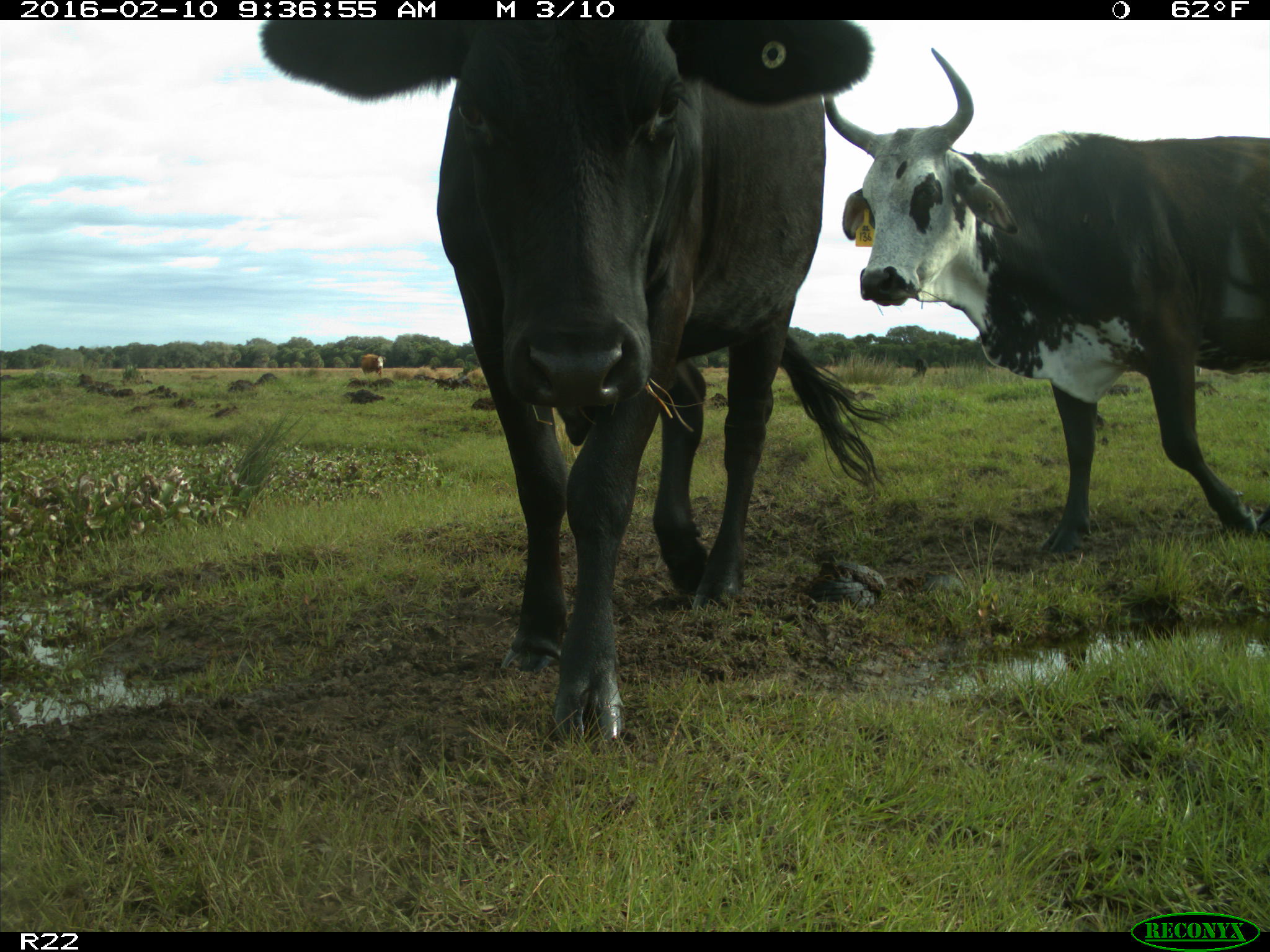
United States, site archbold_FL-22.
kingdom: Animalia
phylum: Chordata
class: Mammalia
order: Artiodactyla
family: Bovidae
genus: Bos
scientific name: Bos taurus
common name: domestic cow